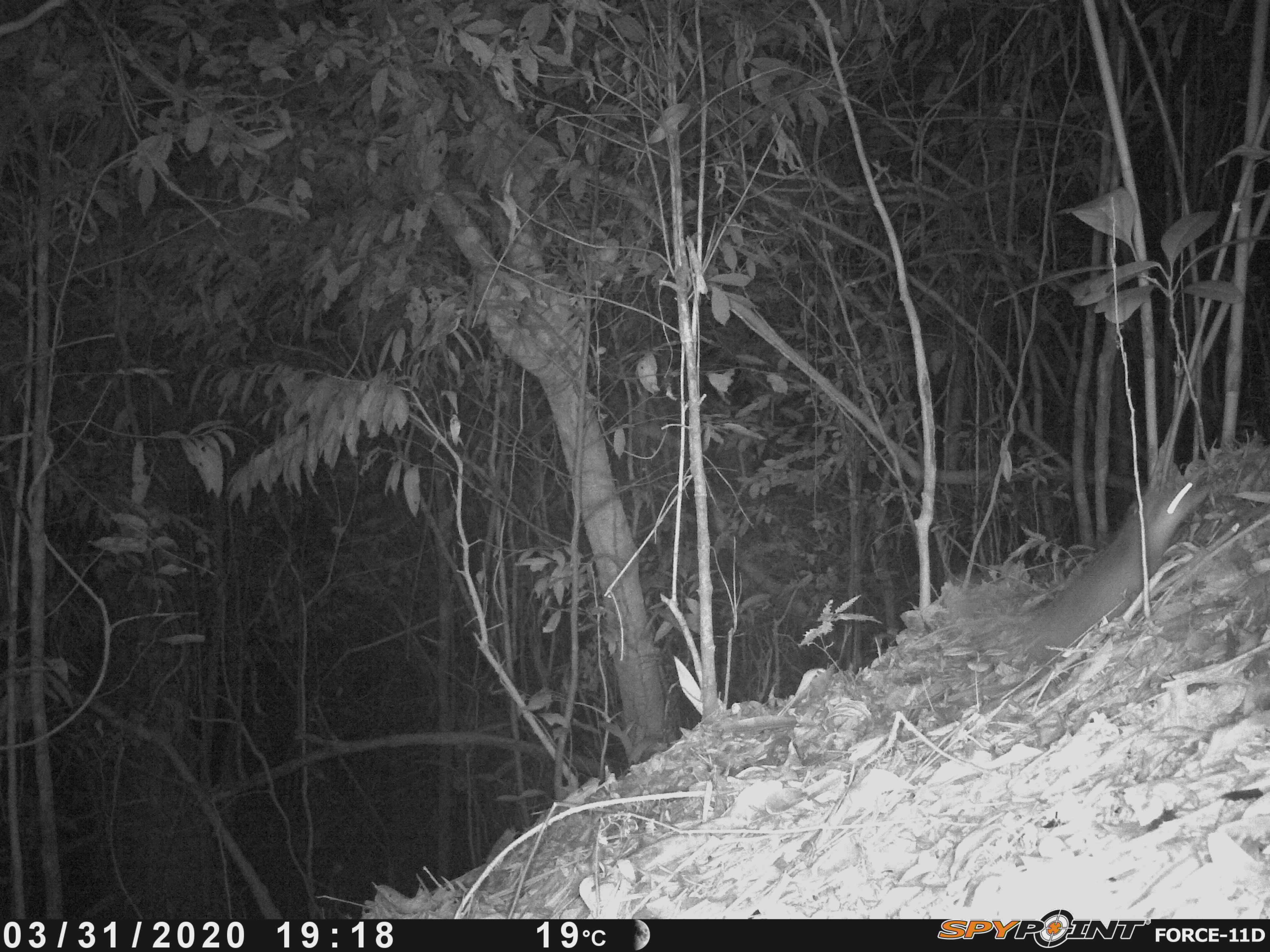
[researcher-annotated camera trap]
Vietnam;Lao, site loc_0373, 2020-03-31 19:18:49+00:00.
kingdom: Animalia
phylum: Chordata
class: Mammalia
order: Carnivora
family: Mustelidae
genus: Melogale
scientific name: Melogale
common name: ferret badger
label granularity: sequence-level